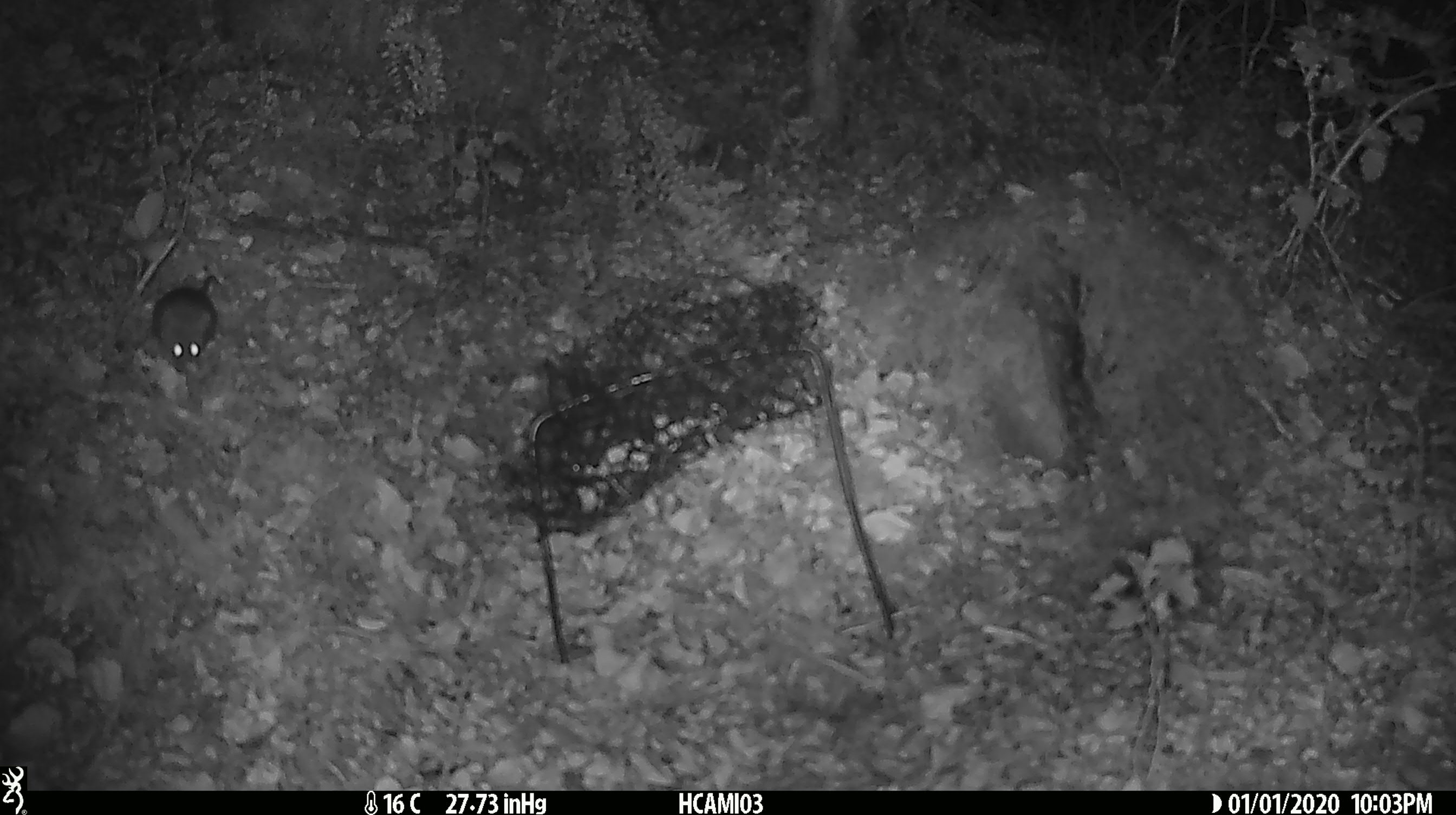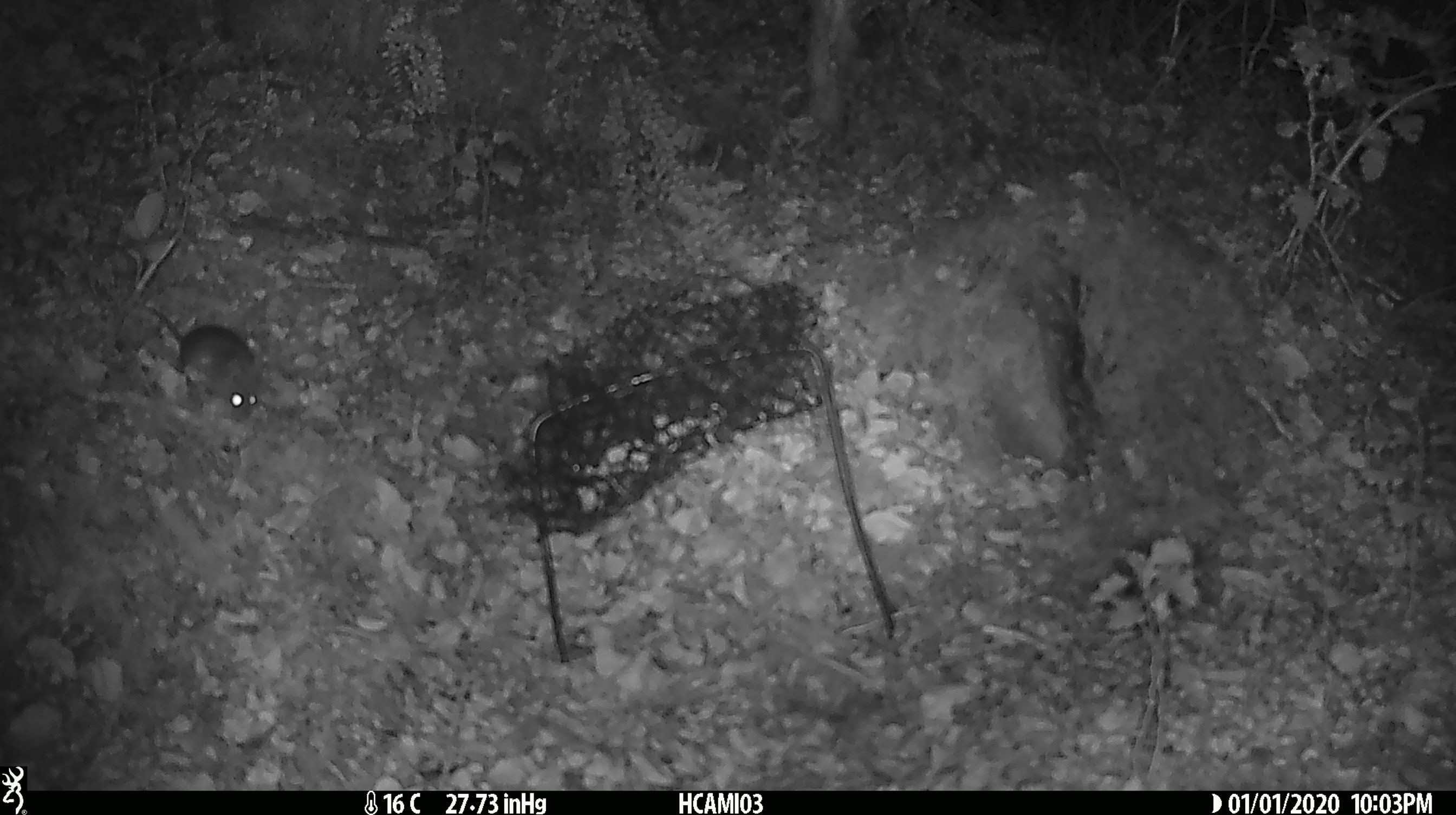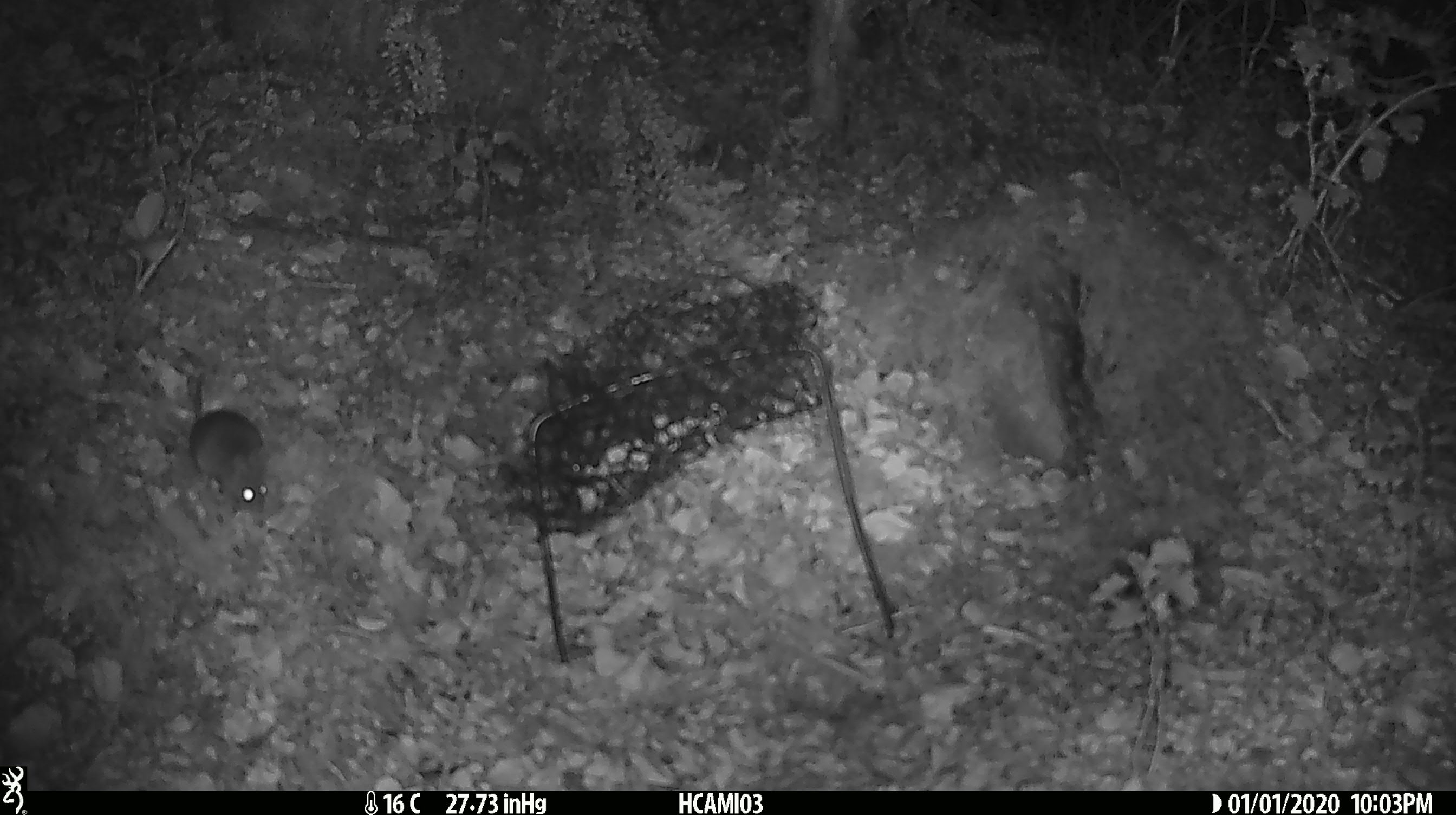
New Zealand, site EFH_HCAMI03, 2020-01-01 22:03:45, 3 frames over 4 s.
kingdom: Animalia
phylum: Chordata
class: Mammalia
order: Rodentia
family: Muridae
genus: Mus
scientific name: Mus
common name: mouse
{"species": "mouse (Mus)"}